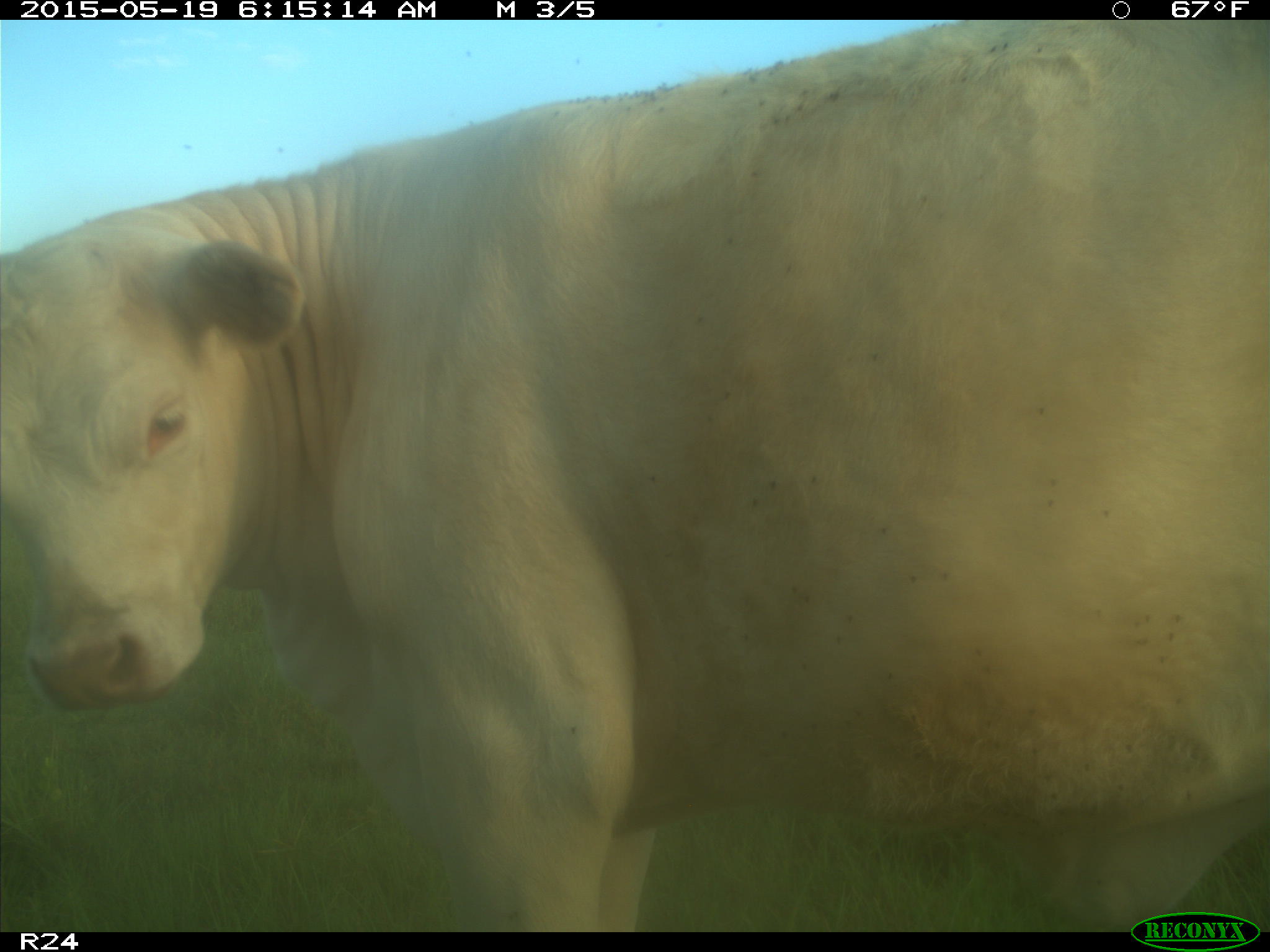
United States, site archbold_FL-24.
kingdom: Animalia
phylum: Chordata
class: Mammalia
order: Artiodactyla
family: Bovidae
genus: Bos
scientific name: Bos taurus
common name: domestic cow